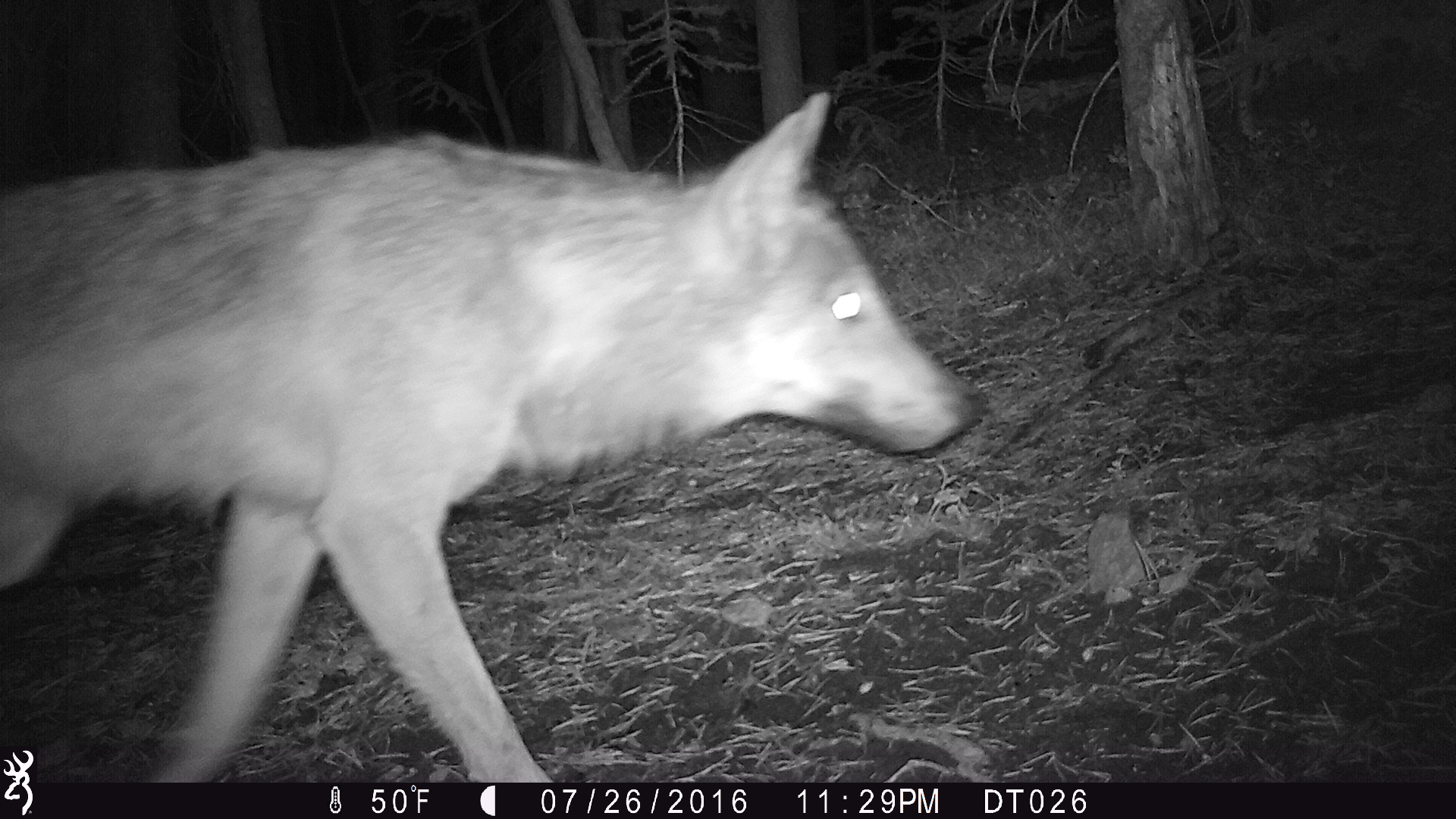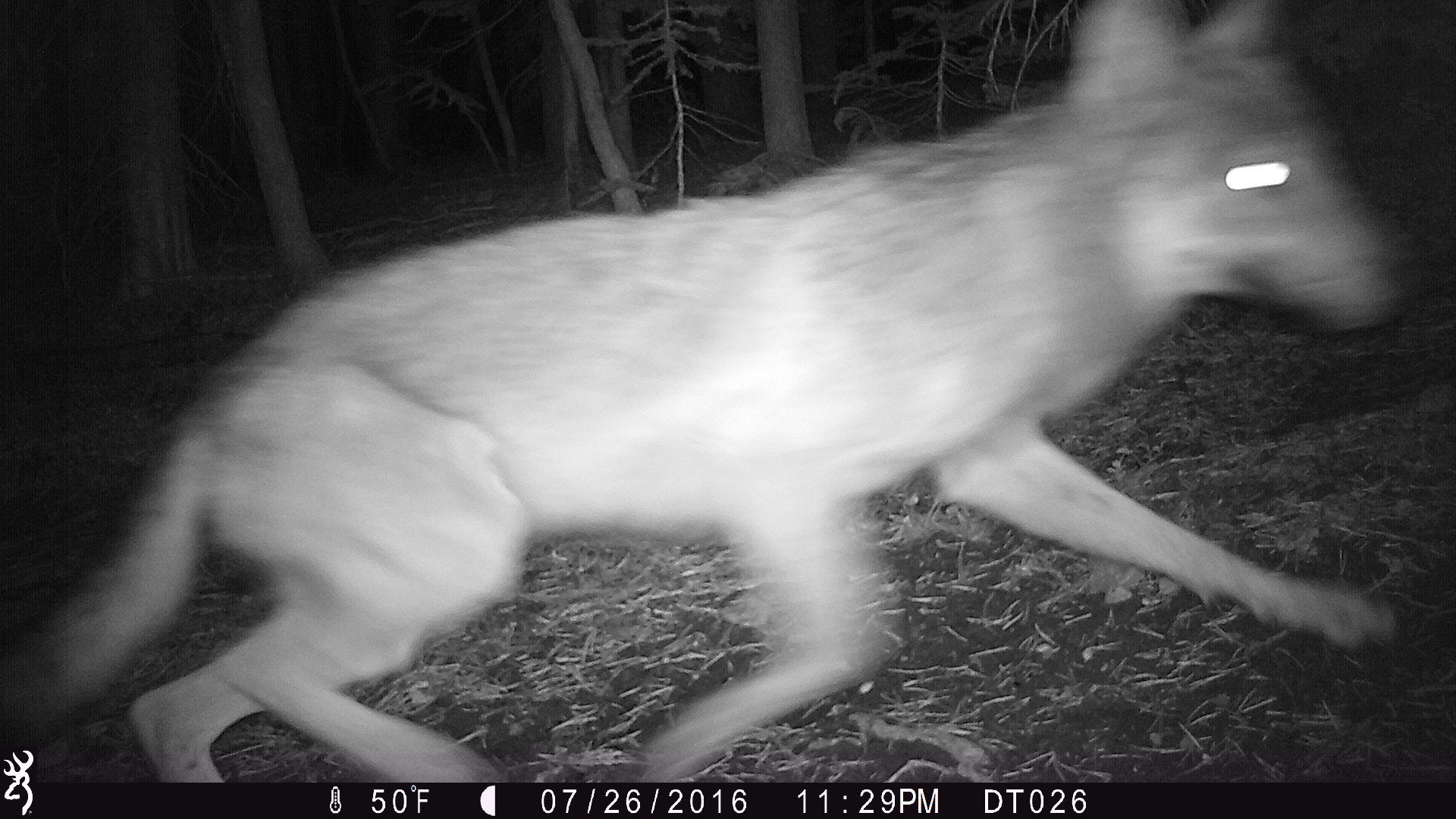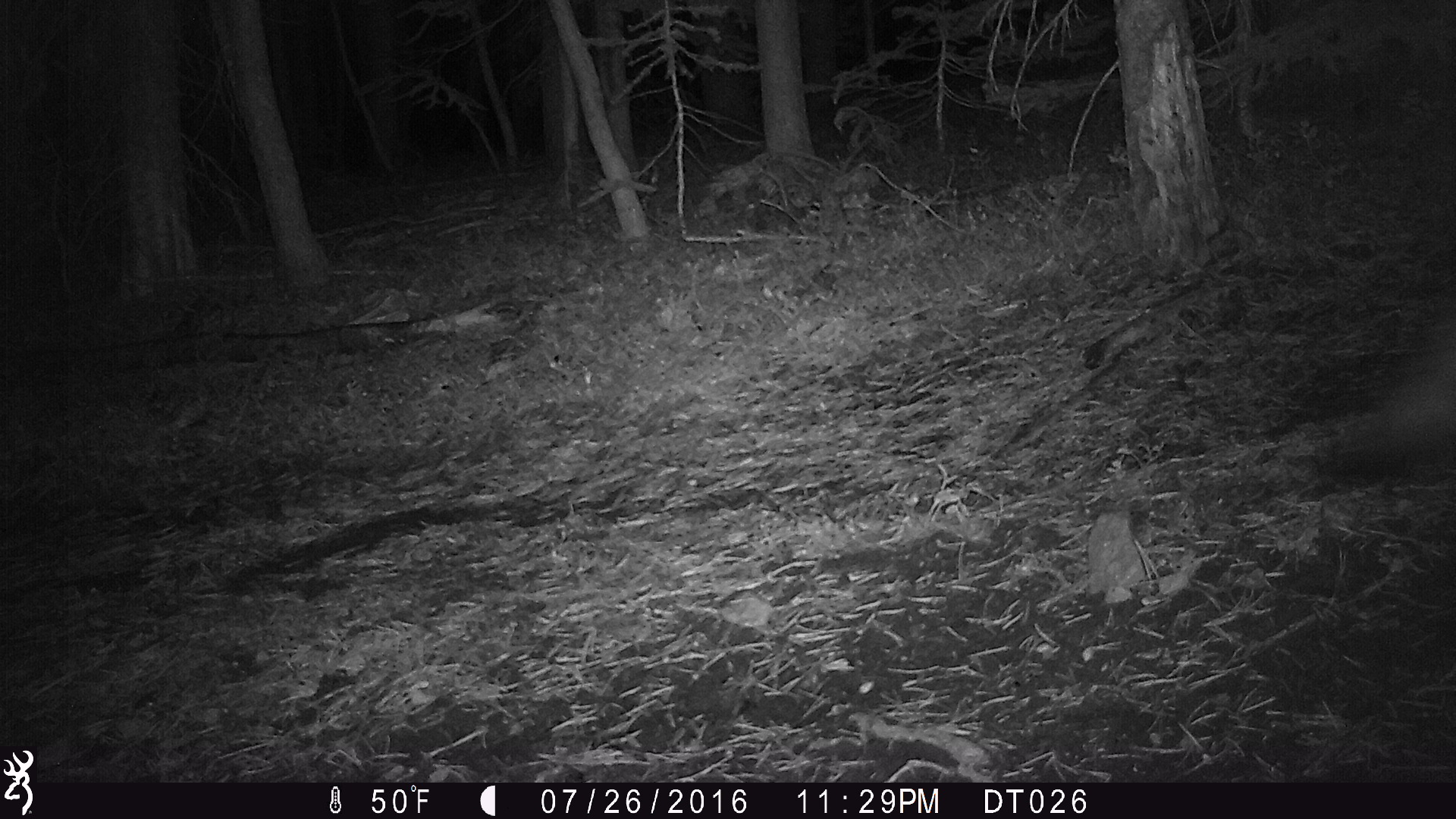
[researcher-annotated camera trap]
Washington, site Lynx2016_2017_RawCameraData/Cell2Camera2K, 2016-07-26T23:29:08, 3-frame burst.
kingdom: Animalia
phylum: Chordata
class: Mammalia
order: Carnivora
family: Canidae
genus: Canis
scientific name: Canis lupus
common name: gray wolf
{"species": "Canis lupus (gray wolf)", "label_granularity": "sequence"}